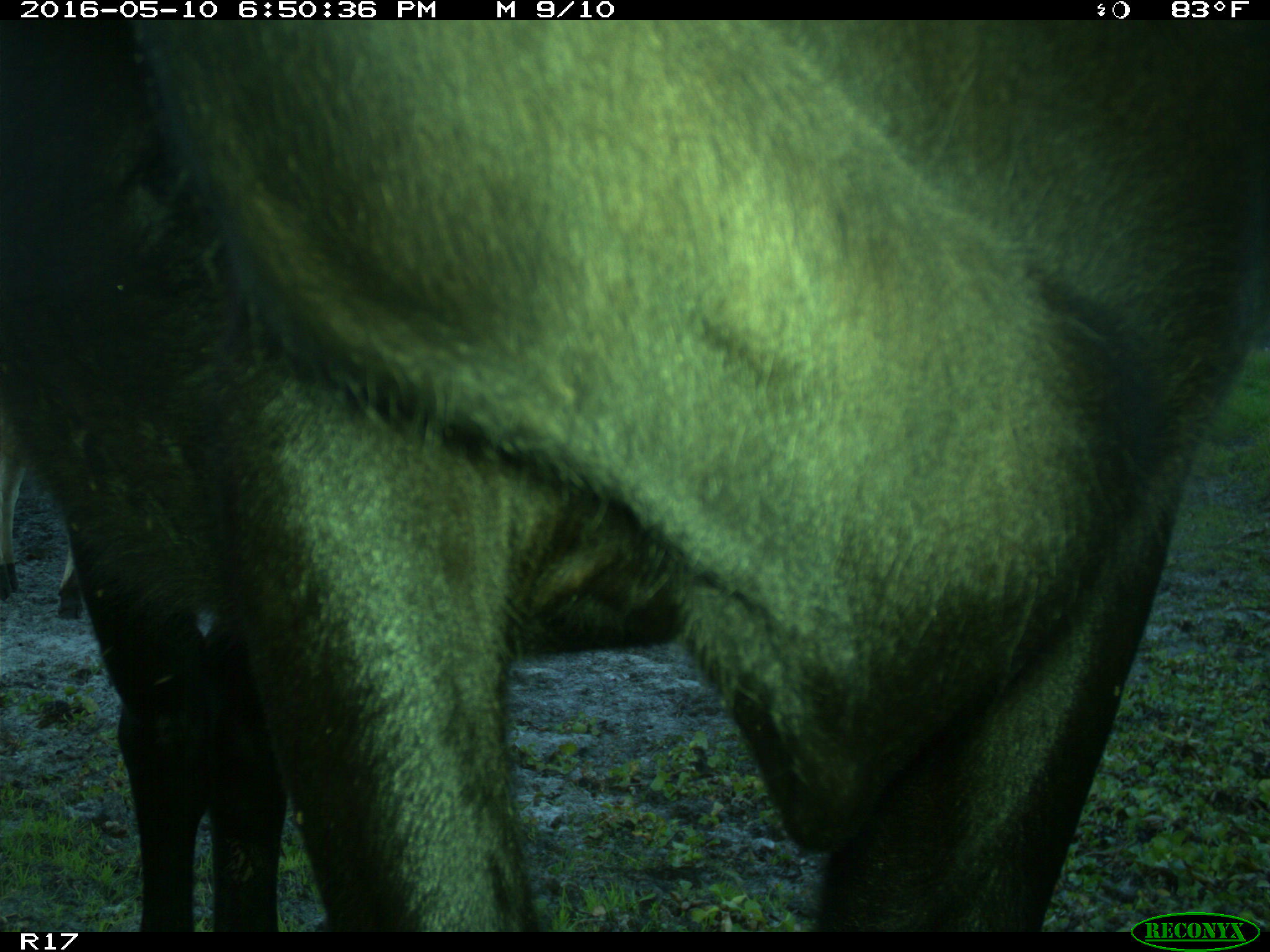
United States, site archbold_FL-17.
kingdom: Animalia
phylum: Chordata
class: Mammalia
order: Artiodactyla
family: Bovidae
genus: Bos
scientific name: Bos taurus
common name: domestic cow